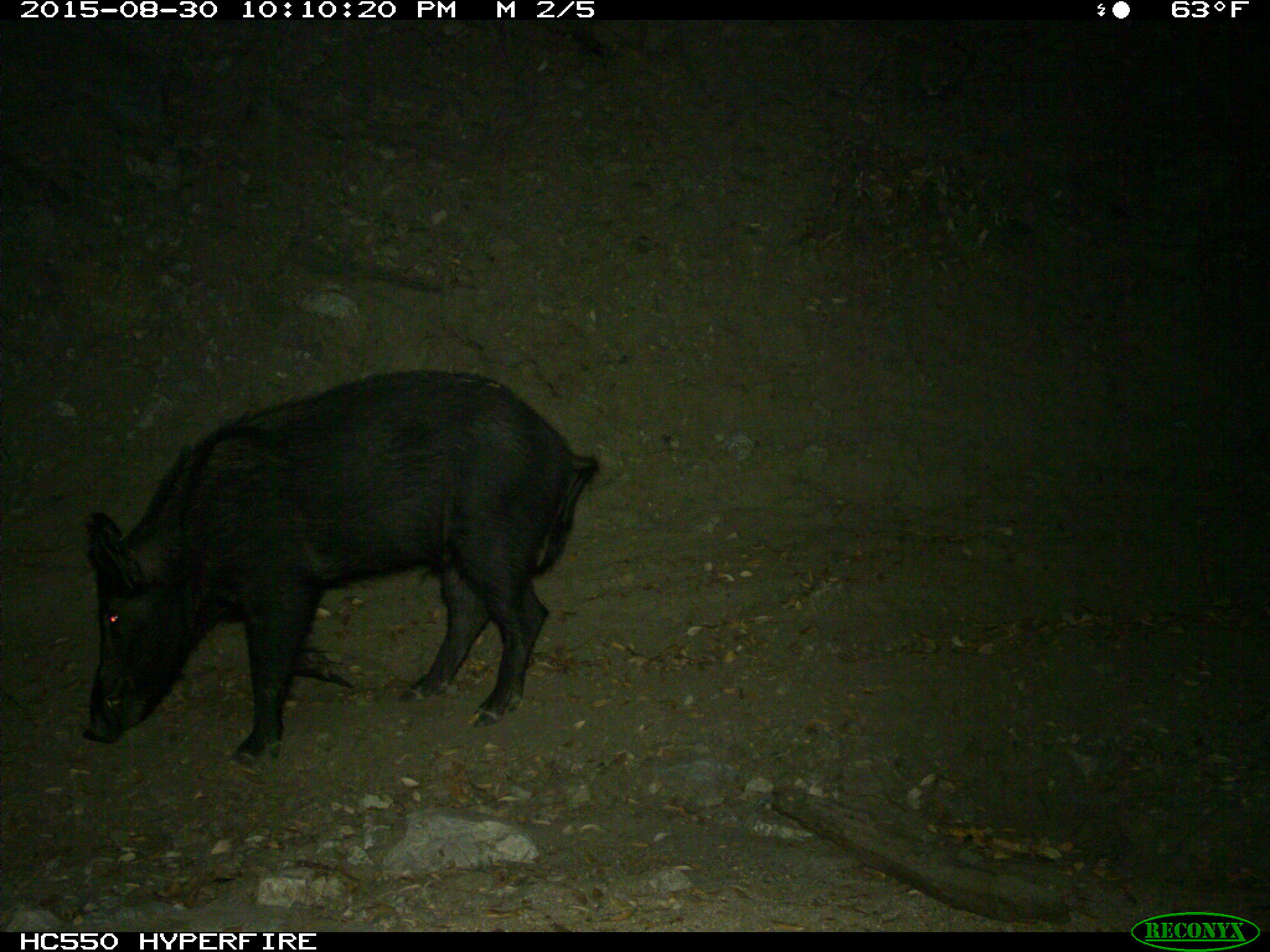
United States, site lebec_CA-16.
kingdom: Animalia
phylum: Chordata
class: Mammalia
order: Artiodactyla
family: Suidae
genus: Sus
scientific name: Sus scrofa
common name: wild boar